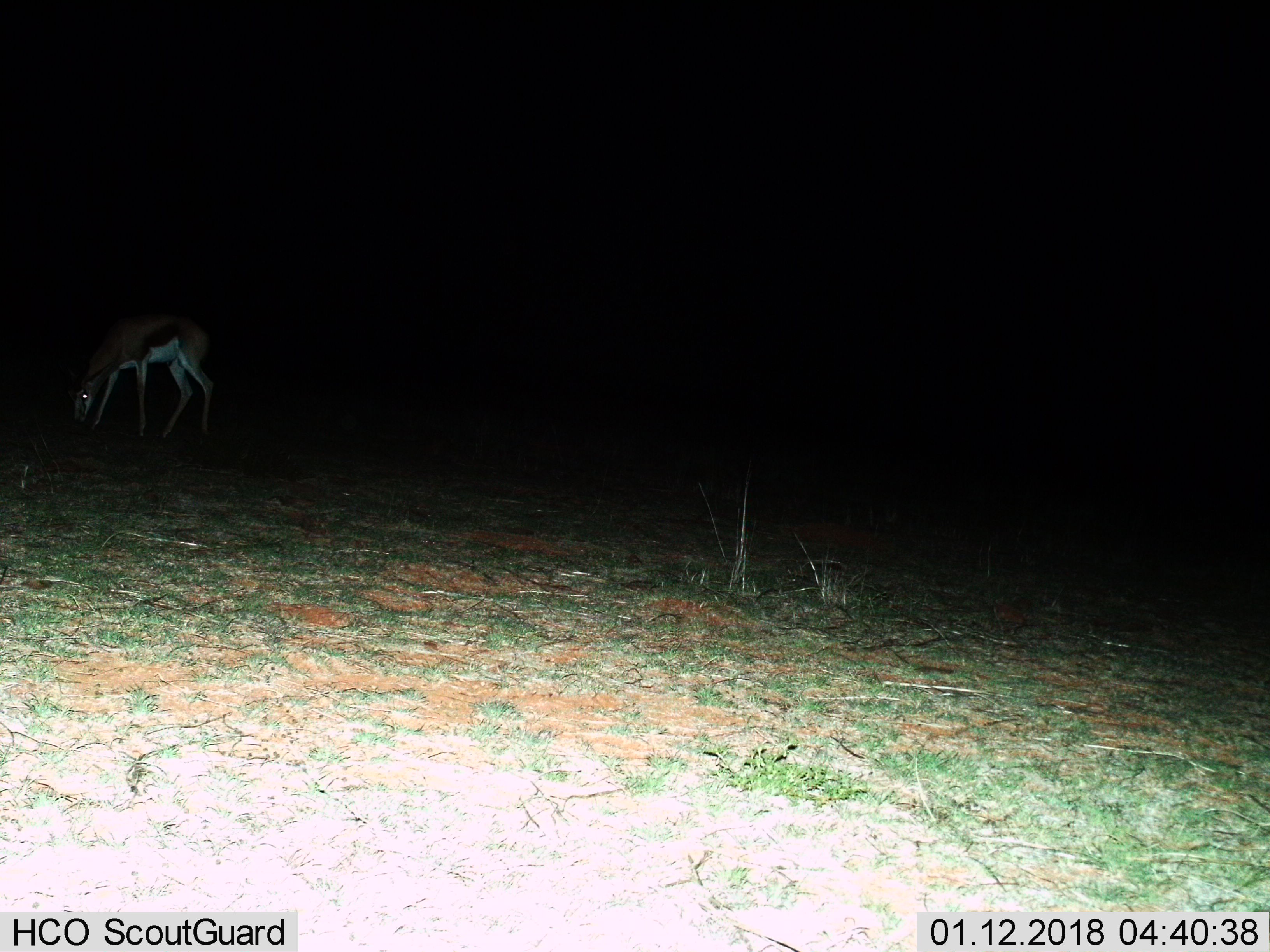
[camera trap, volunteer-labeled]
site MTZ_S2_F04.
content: unidentified animal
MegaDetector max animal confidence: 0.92